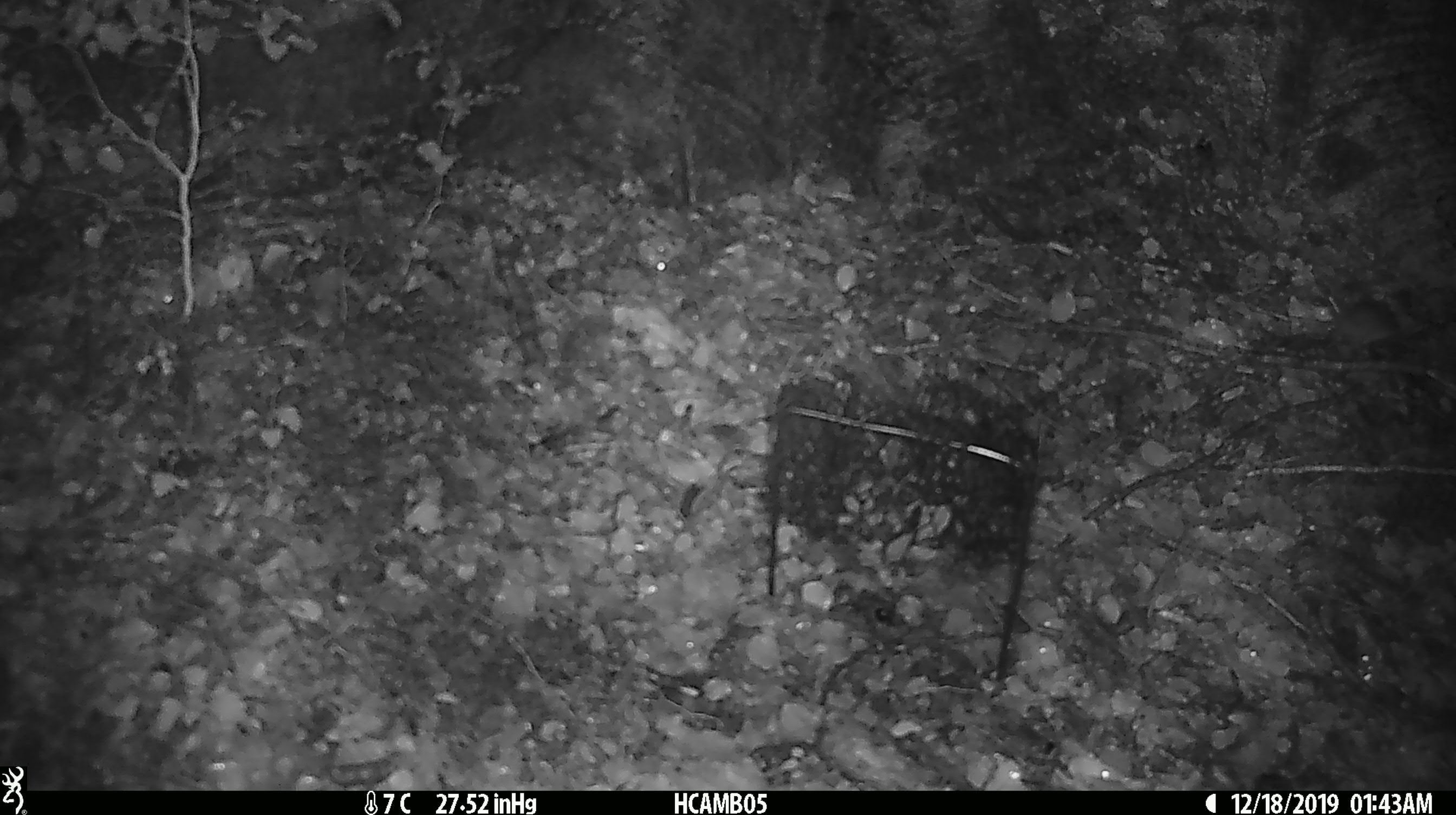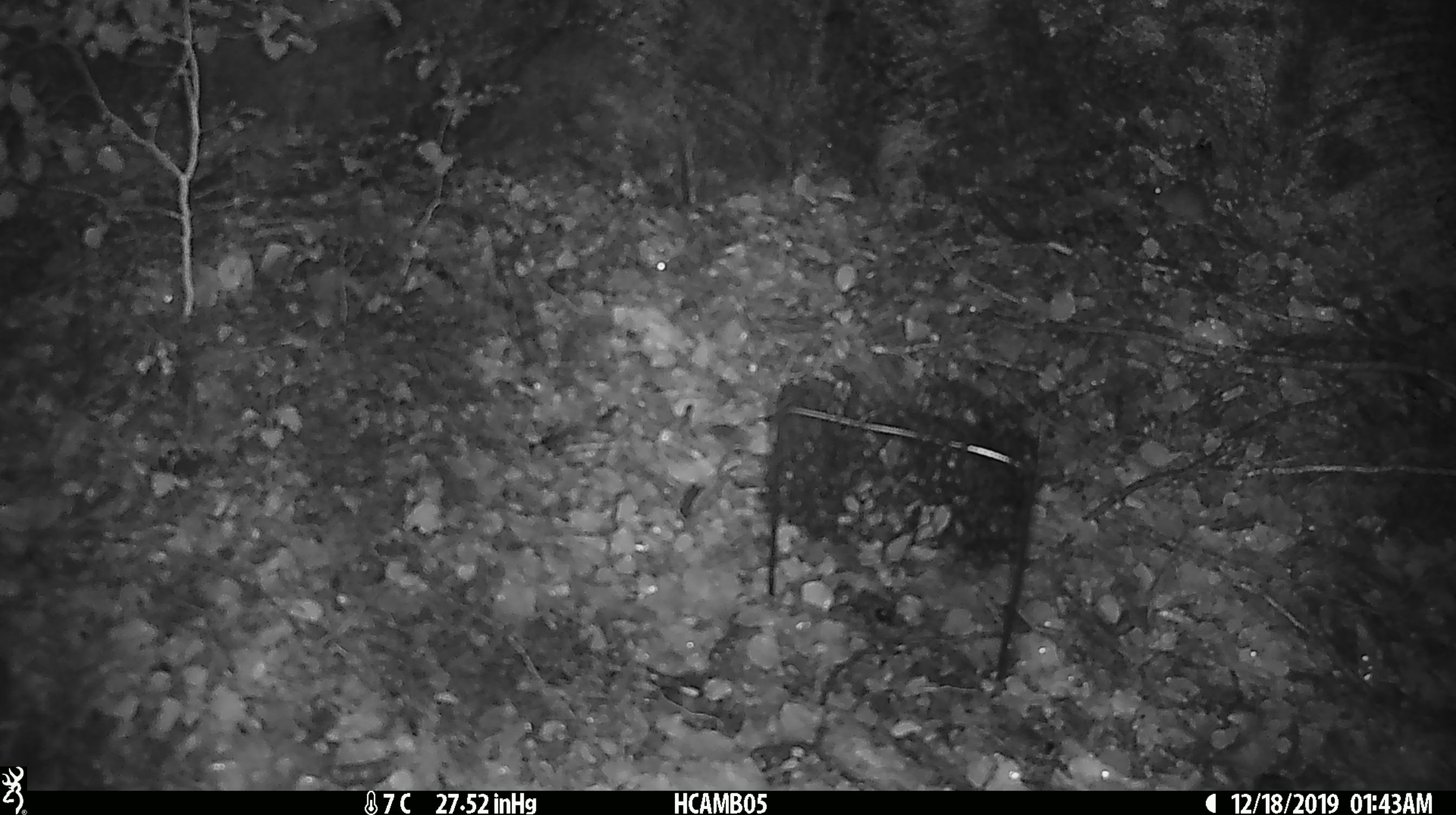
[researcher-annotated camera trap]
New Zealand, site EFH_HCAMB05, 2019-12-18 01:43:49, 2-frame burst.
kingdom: Animalia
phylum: Chordata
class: Mammalia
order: Rodentia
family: Muridae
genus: Mus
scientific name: Mus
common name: mouse